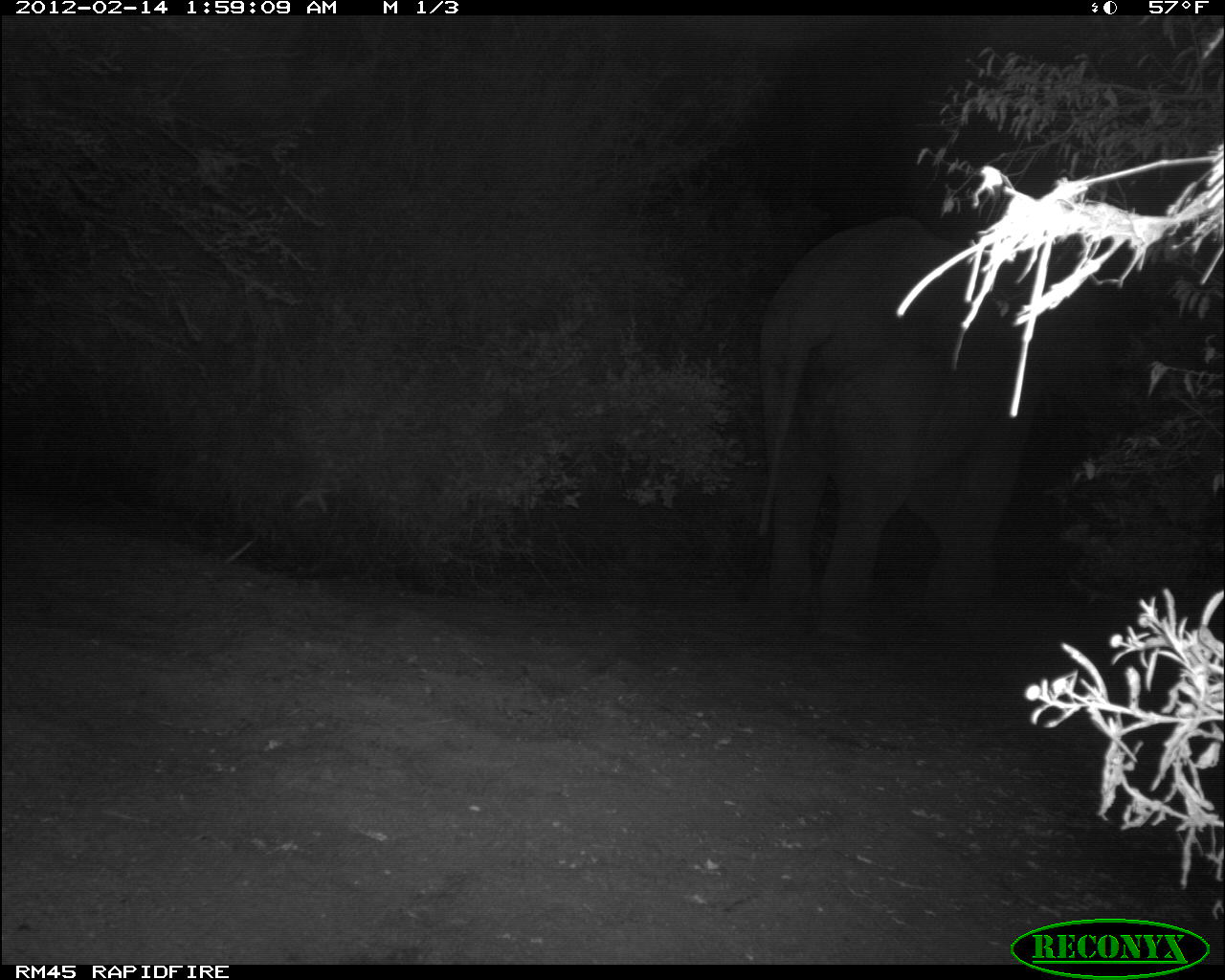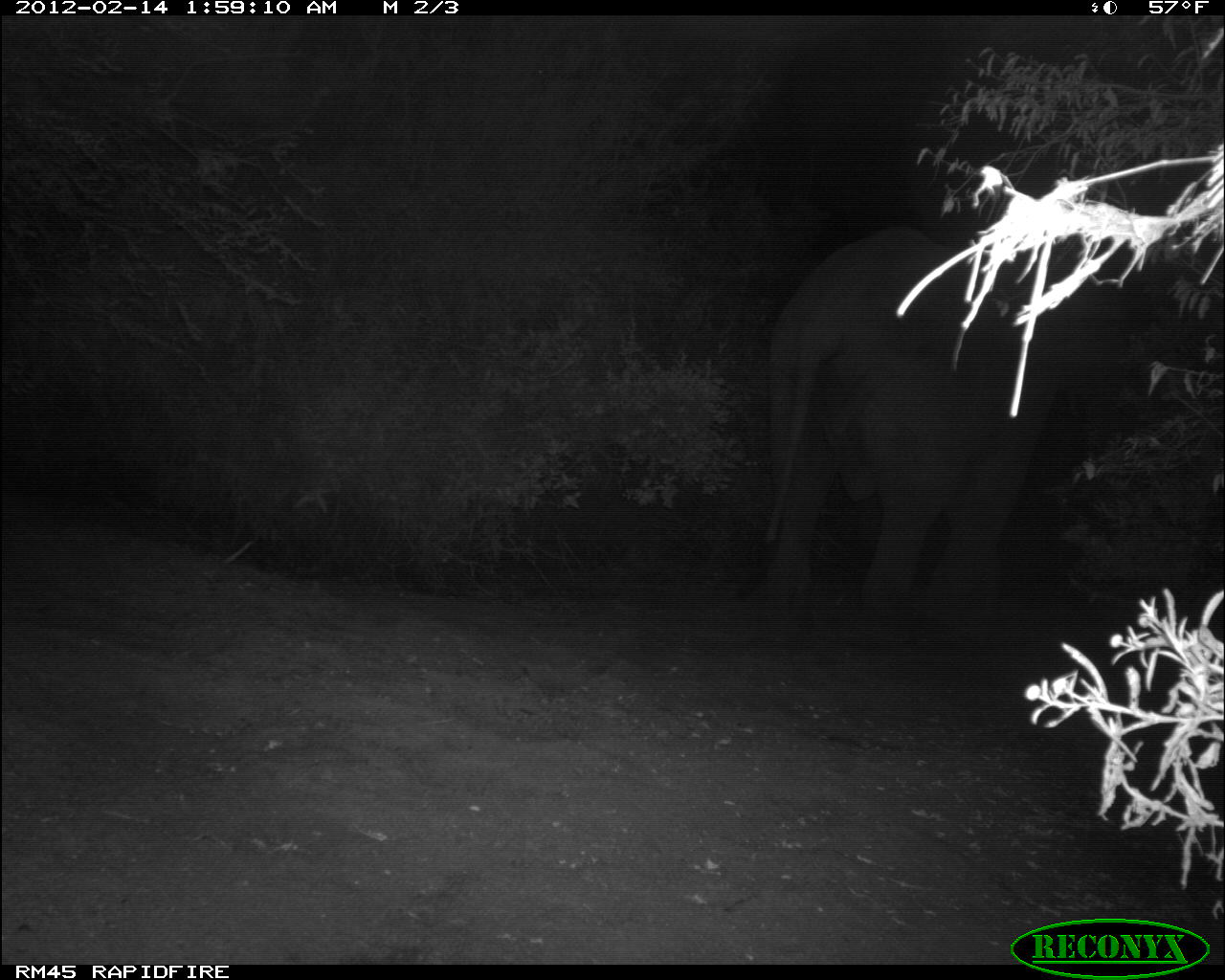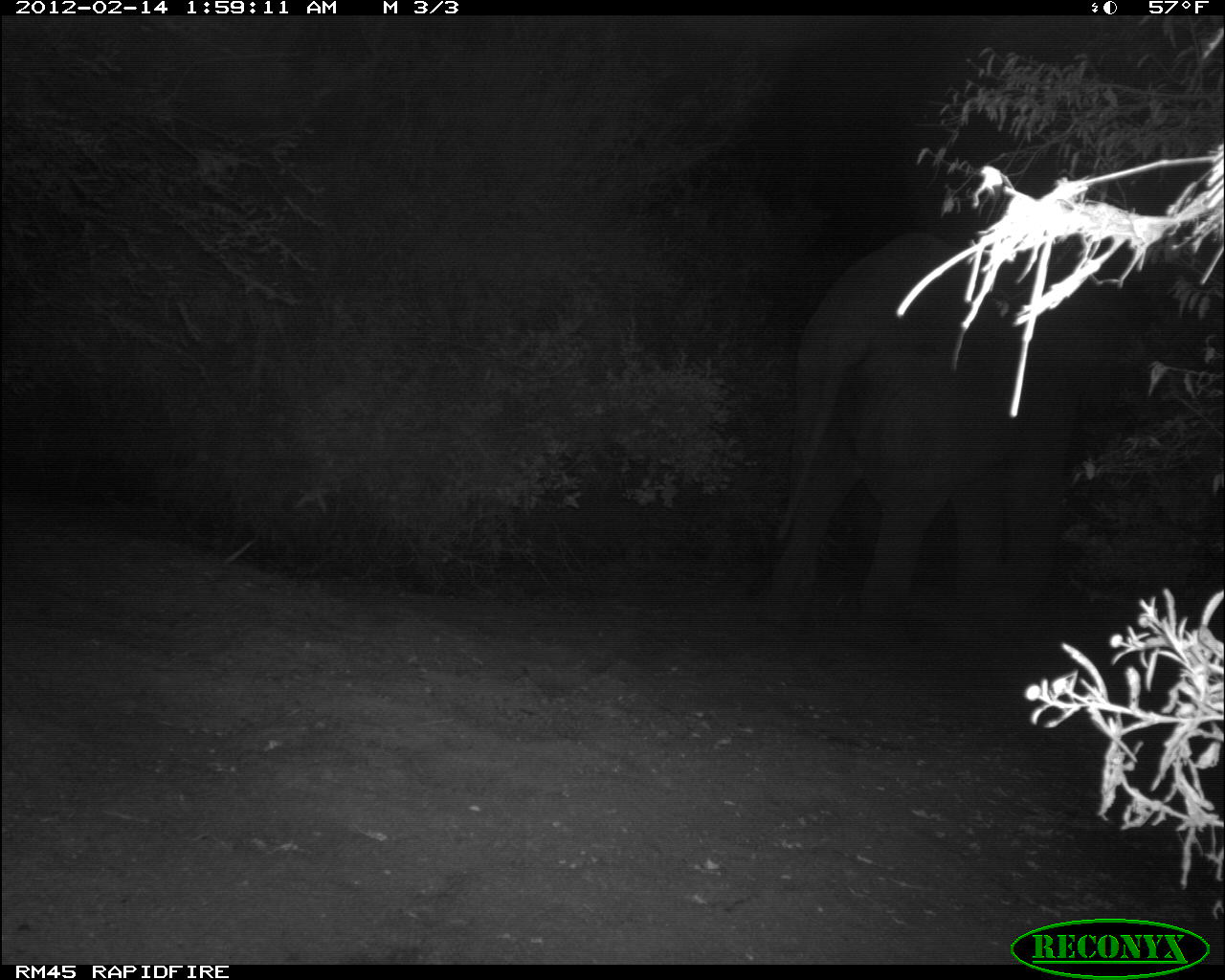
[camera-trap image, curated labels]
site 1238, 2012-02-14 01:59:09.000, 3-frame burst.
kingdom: Animalia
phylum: Chordata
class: Mammalia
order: Proboscidea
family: Elephantidae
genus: Loxodonta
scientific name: Loxodonta africana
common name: african bush elephant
Loxodonta africana (african bush elephant), count 1.